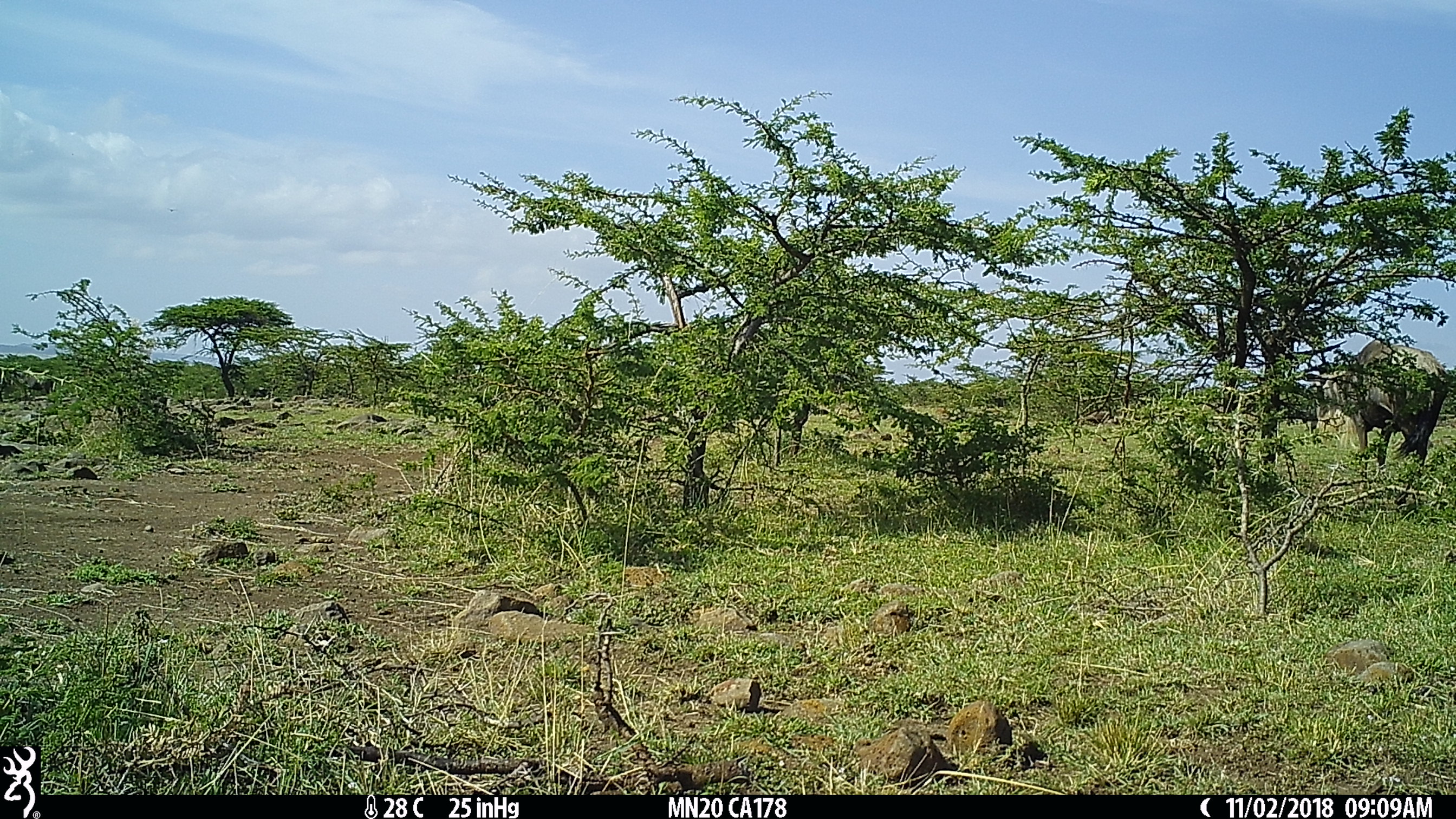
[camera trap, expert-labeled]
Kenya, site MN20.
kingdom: Animalia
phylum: Chordata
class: Mammalia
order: Artiodactyla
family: Bovidae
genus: Connochaetes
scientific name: Connochaetes taurinus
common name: blue wildebeest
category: wildebeest